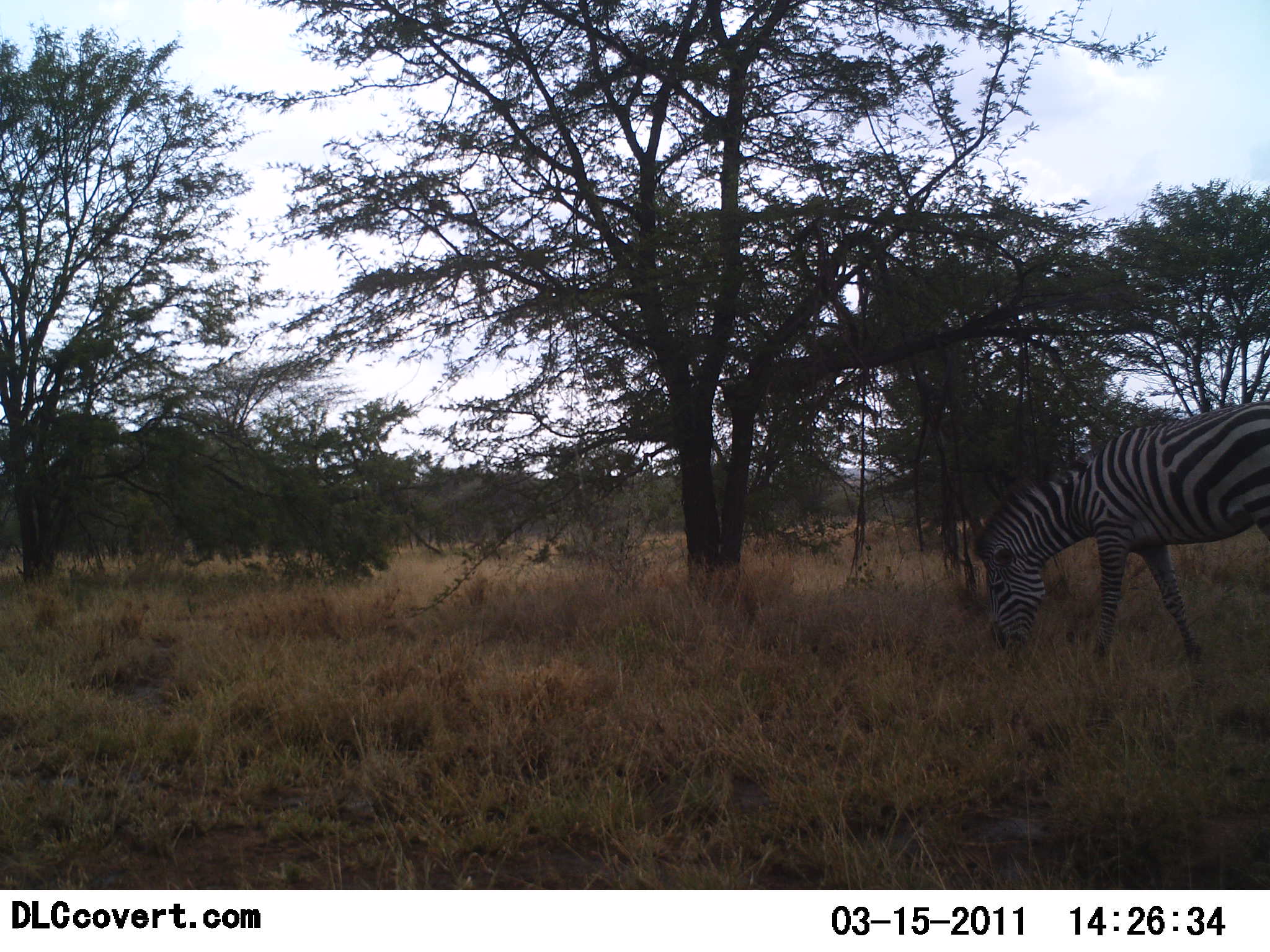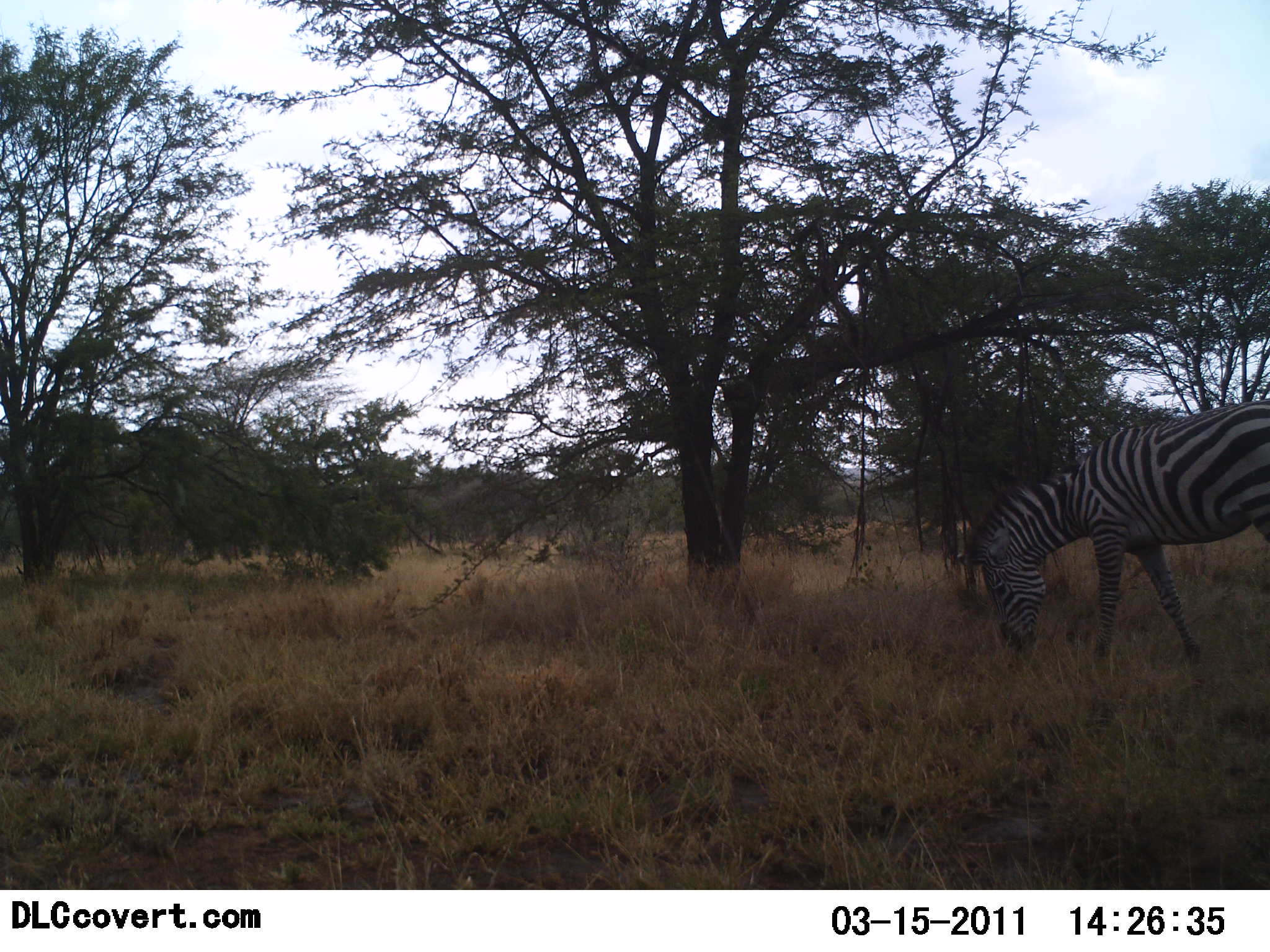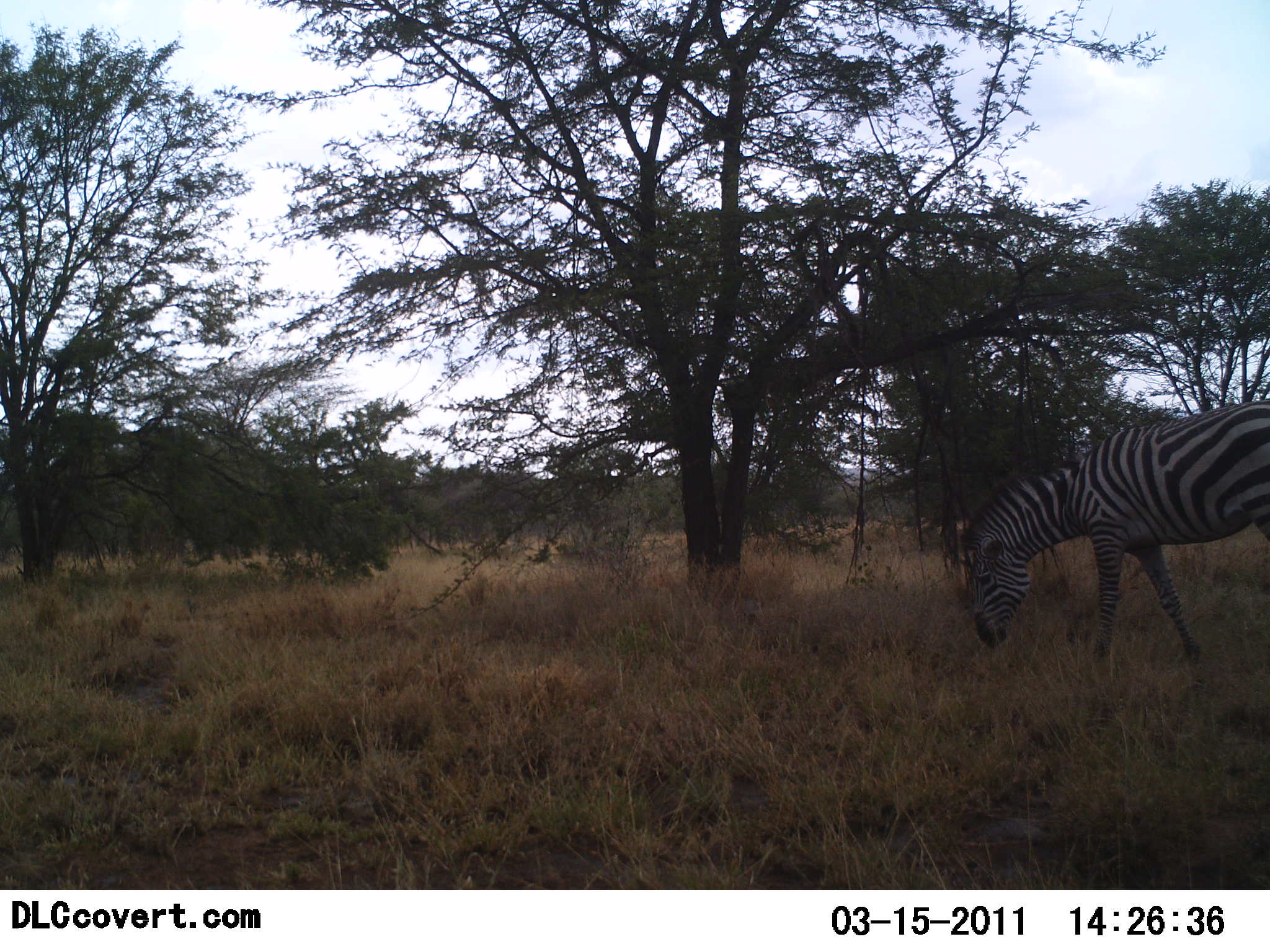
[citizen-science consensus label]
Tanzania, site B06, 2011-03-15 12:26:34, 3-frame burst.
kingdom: Animalia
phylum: Chordata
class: Mammalia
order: Perissodactyla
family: Equidae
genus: Equus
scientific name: Equus quagga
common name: plains zebra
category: zebra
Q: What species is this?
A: Zebra (plains zebra) (Equus quagga).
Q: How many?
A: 1.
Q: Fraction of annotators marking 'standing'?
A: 30%.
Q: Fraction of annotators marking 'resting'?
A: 0%.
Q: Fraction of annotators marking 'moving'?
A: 0%.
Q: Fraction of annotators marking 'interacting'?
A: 0%.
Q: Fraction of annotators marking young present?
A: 0%.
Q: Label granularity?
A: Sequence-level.